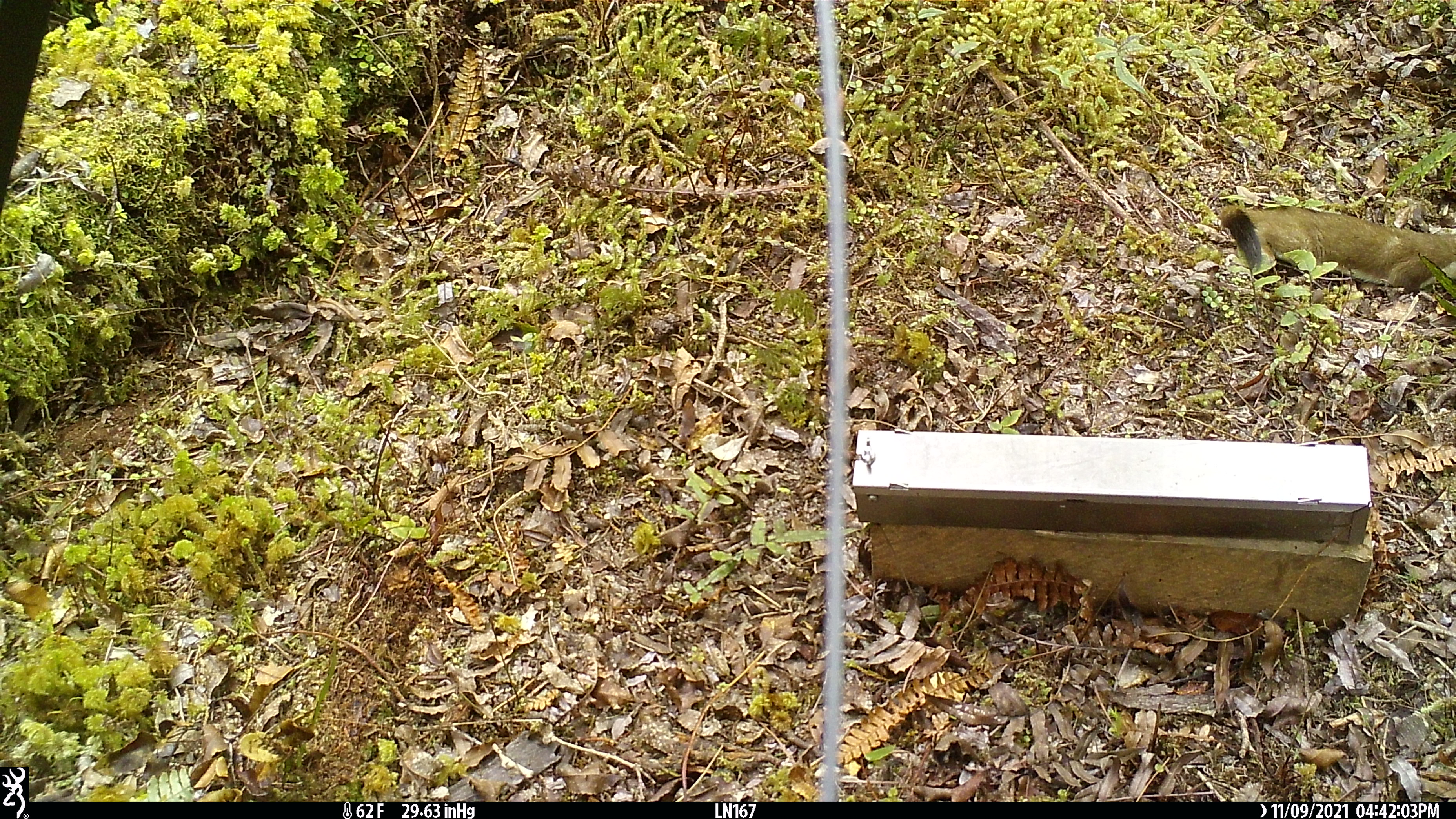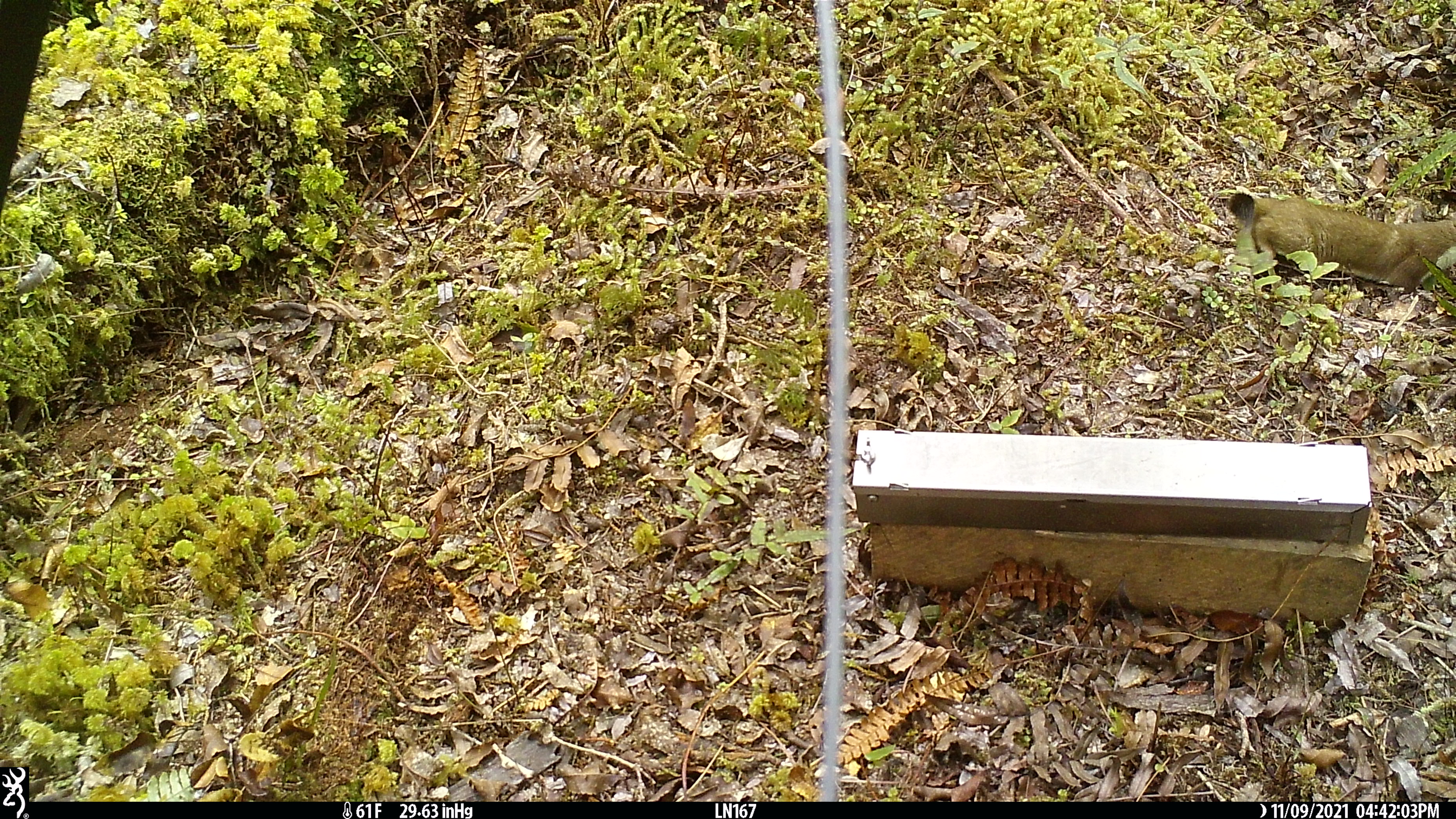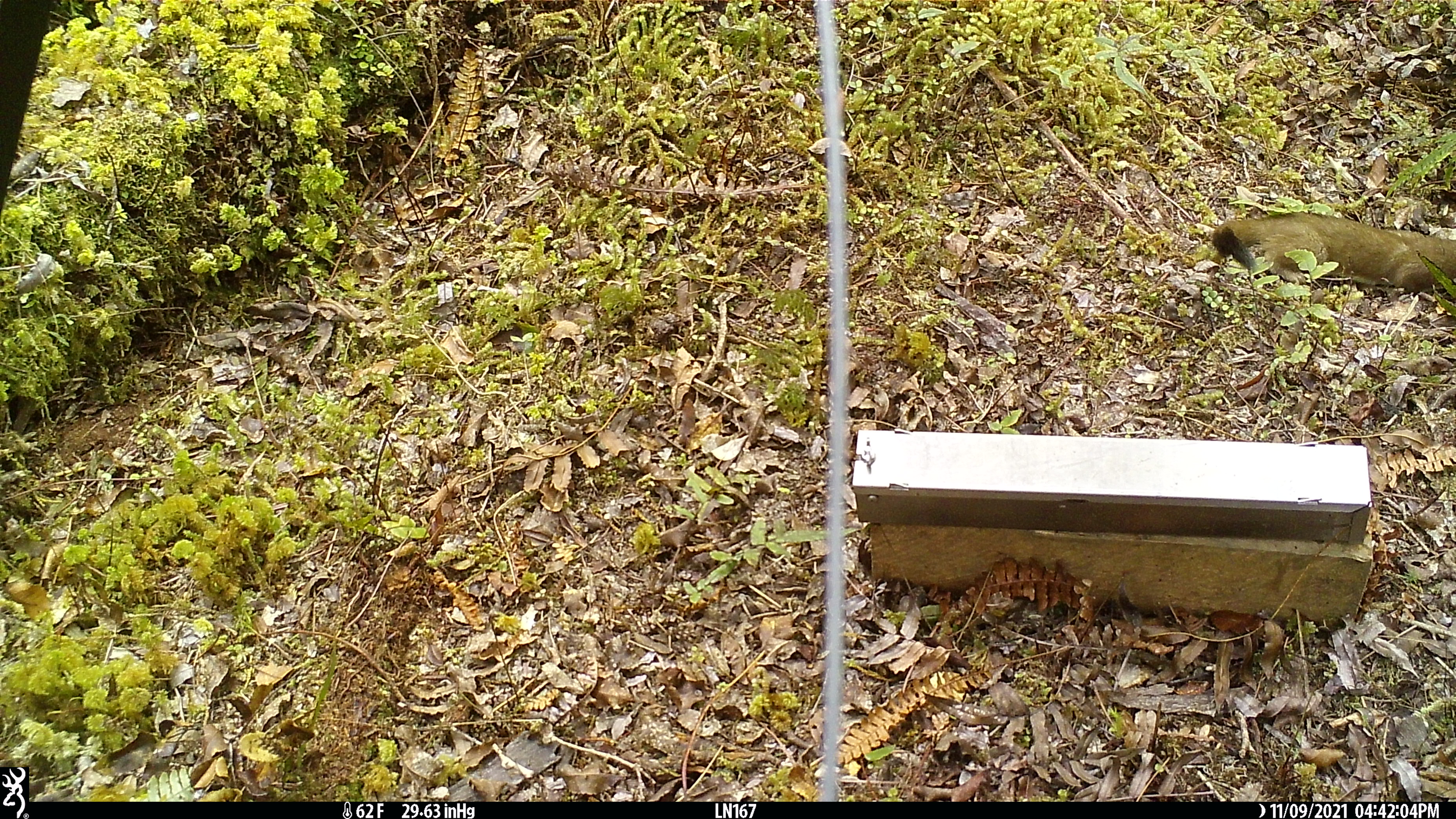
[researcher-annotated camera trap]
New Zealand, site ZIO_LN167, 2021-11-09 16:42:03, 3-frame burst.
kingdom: Animalia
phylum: Chordata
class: Mammalia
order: Carnivora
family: Mustelidae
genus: Mustela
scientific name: Mustela erminea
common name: stoat